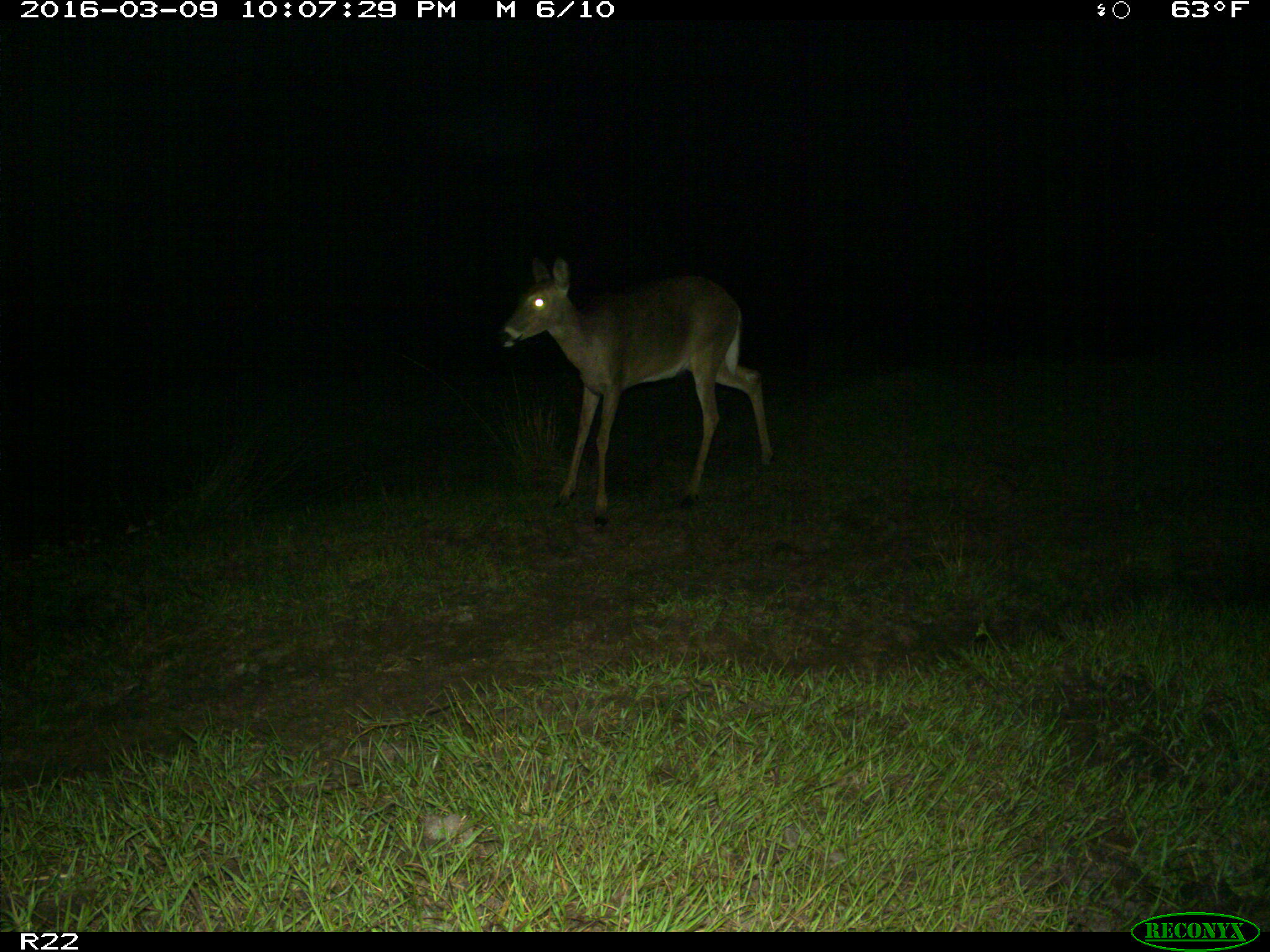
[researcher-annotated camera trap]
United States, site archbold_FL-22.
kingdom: Animalia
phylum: Chordata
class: Mammalia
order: Artiodactyla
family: Cervidae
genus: Odocoileus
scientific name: Odocoileus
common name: deer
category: unidentified deer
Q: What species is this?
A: Unidentified deer (deer) (Odocoileus).